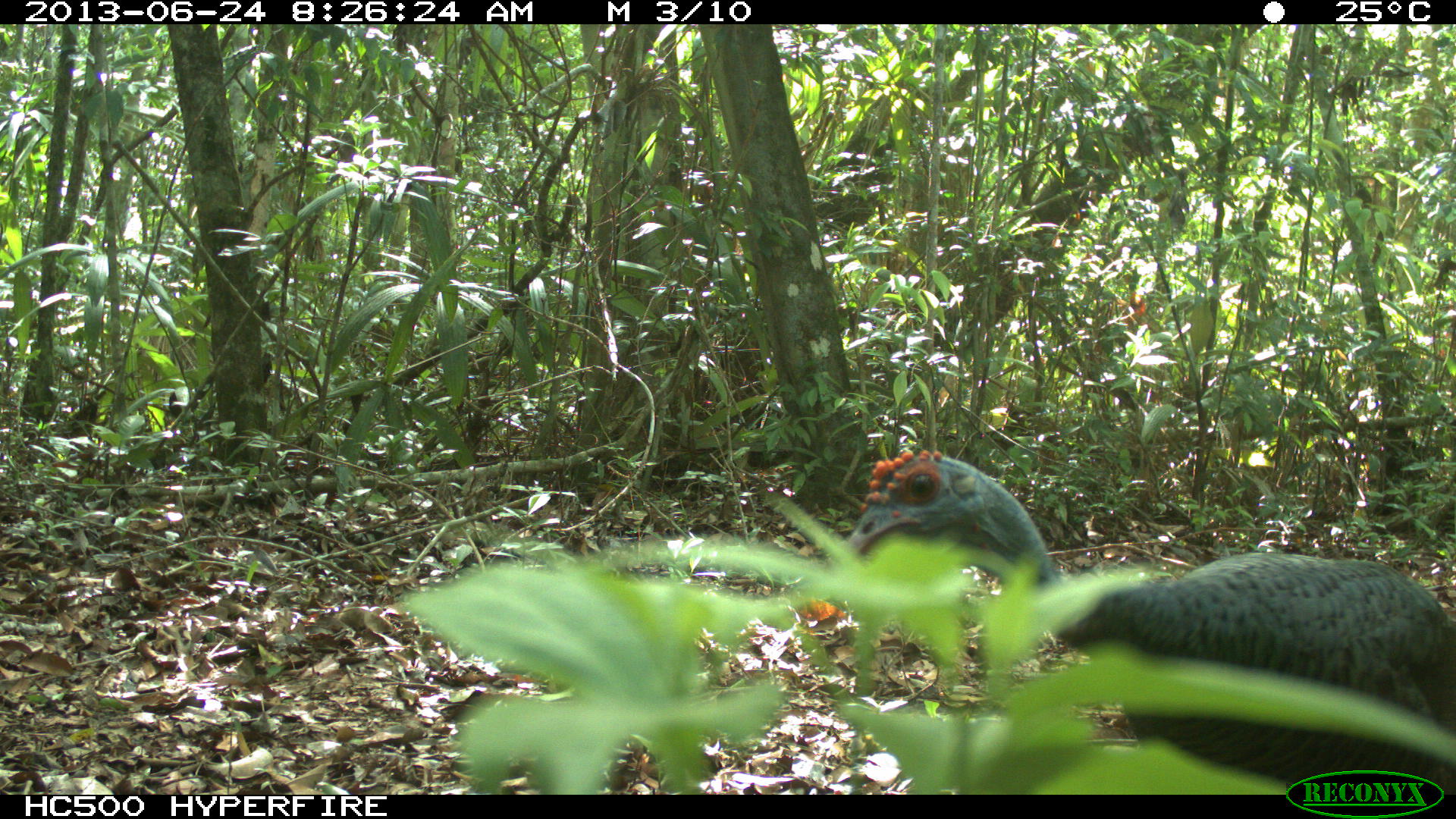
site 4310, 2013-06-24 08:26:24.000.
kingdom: Animalia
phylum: Chordata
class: Aves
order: Galliformes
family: Phasianidae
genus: Meleagris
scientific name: Meleagris ocellata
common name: ocellated turkey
Meleagris ocellata (ocellated turkey), count 1, sex male.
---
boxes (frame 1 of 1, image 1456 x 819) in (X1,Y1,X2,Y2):
meleagris ocellata: (841,447,1456,793)